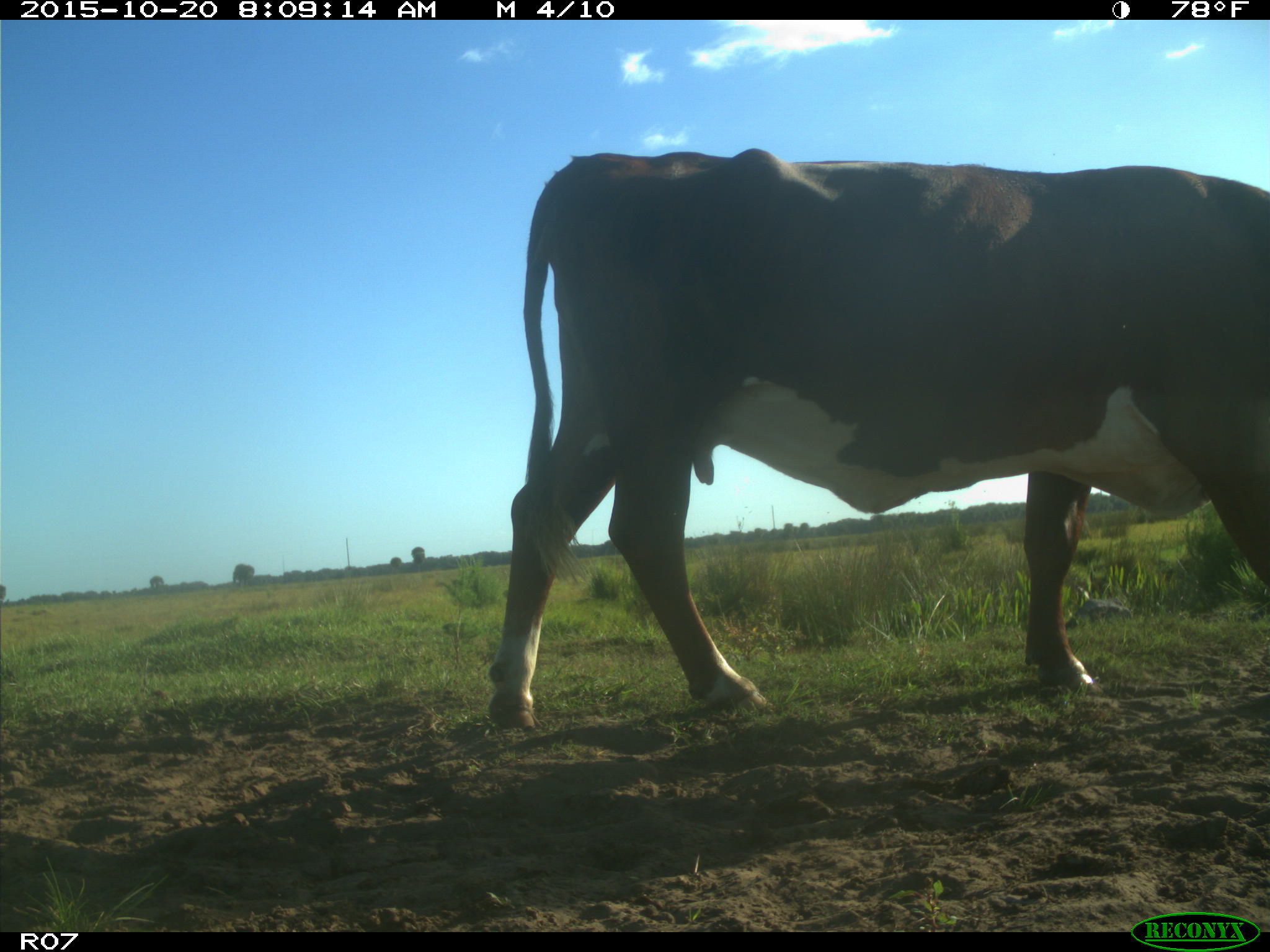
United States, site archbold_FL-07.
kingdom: Animalia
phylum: Chordata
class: Mammalia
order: Artiodactyla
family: Bovidae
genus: Bos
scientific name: Bos taurus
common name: domestic cow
Bos taurus (domestic cow).